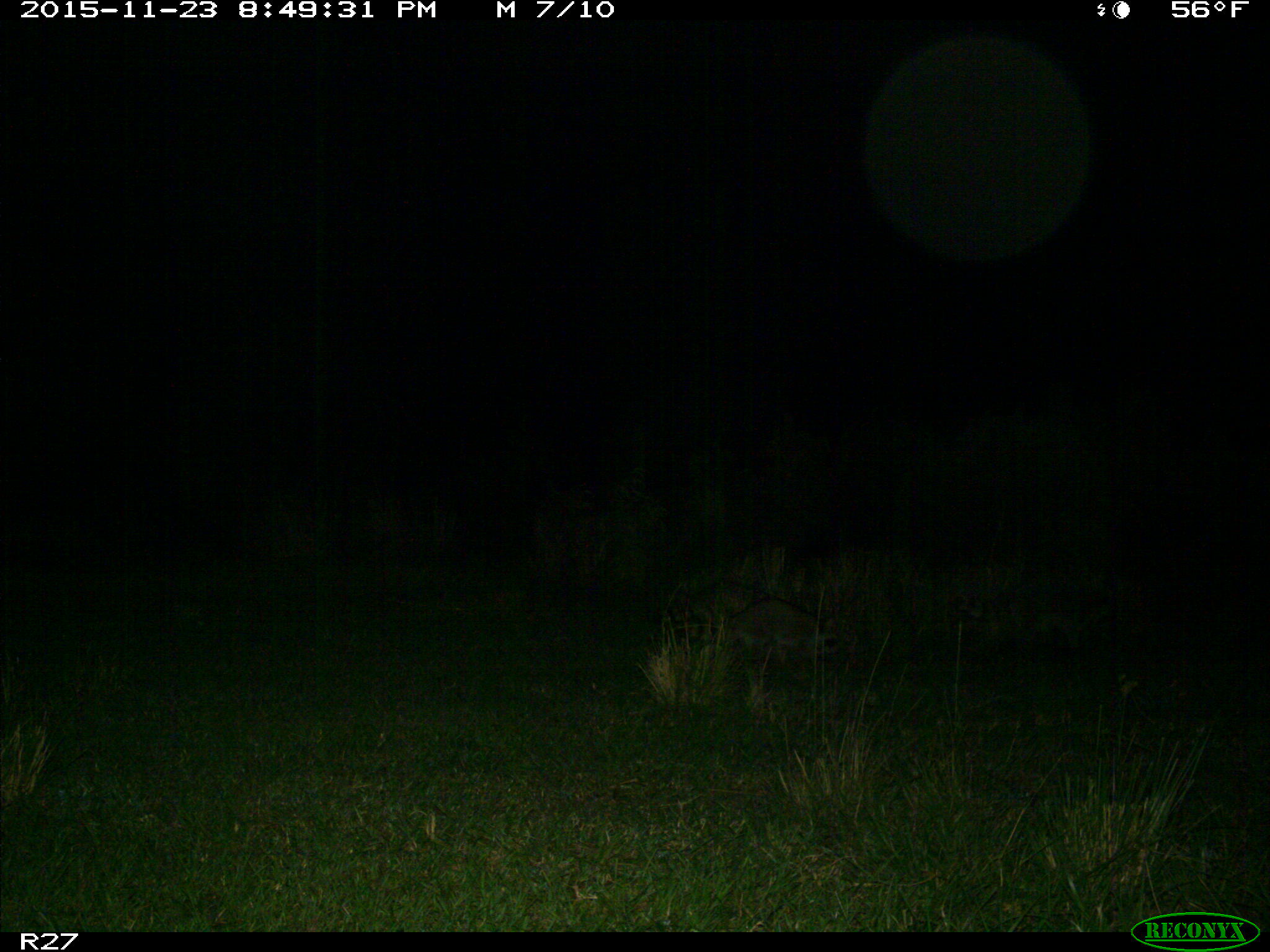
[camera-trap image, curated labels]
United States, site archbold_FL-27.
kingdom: Animalia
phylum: Chordata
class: Mammalia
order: Carnivora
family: Procyonidae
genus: Procyon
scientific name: Procyon lotor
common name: common raccoon